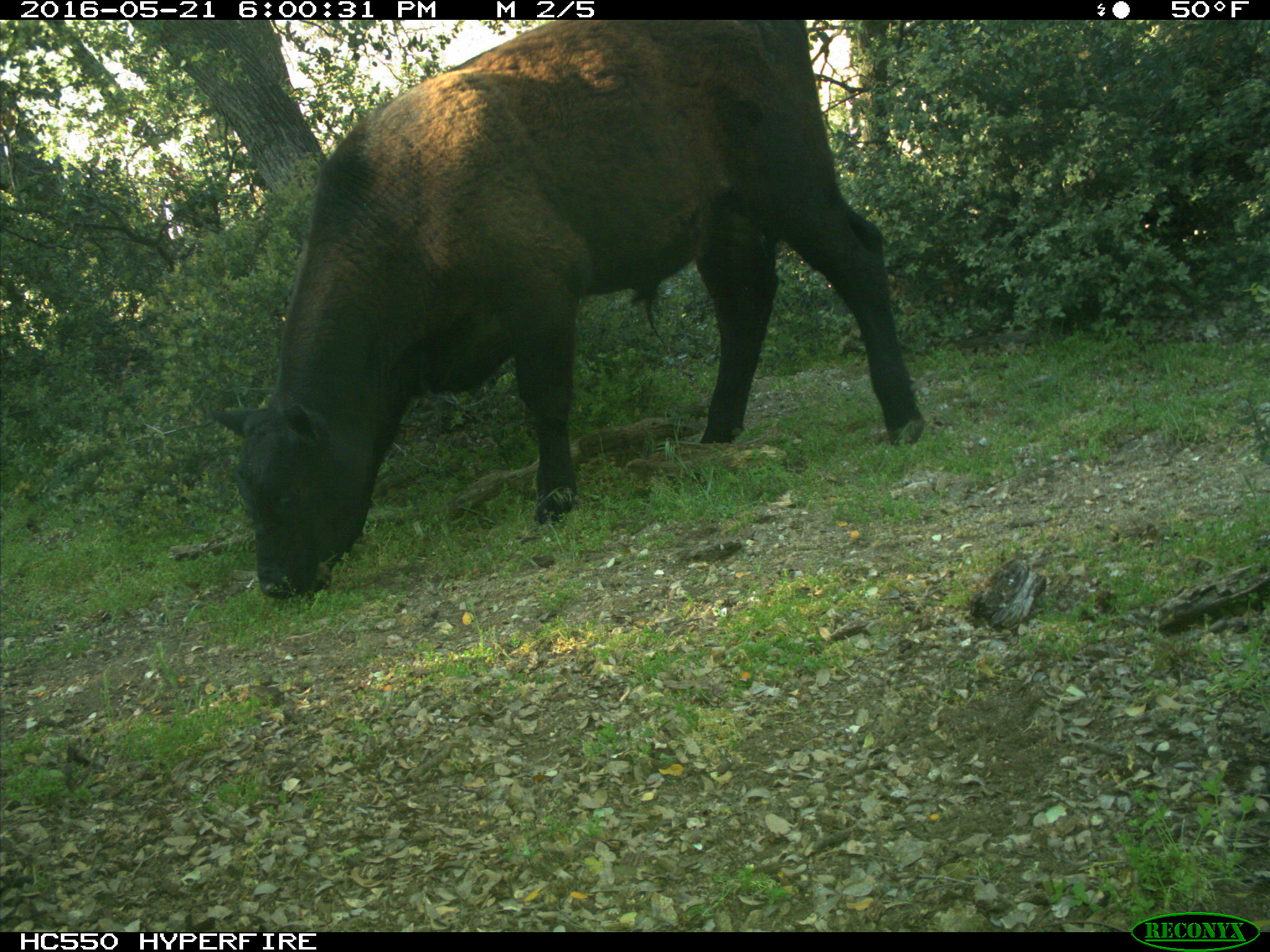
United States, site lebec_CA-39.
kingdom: Animalia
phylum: Chordata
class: Mammalia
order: Artiodactyla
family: Bovidae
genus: Bos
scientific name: Bos taurus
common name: domestic cow